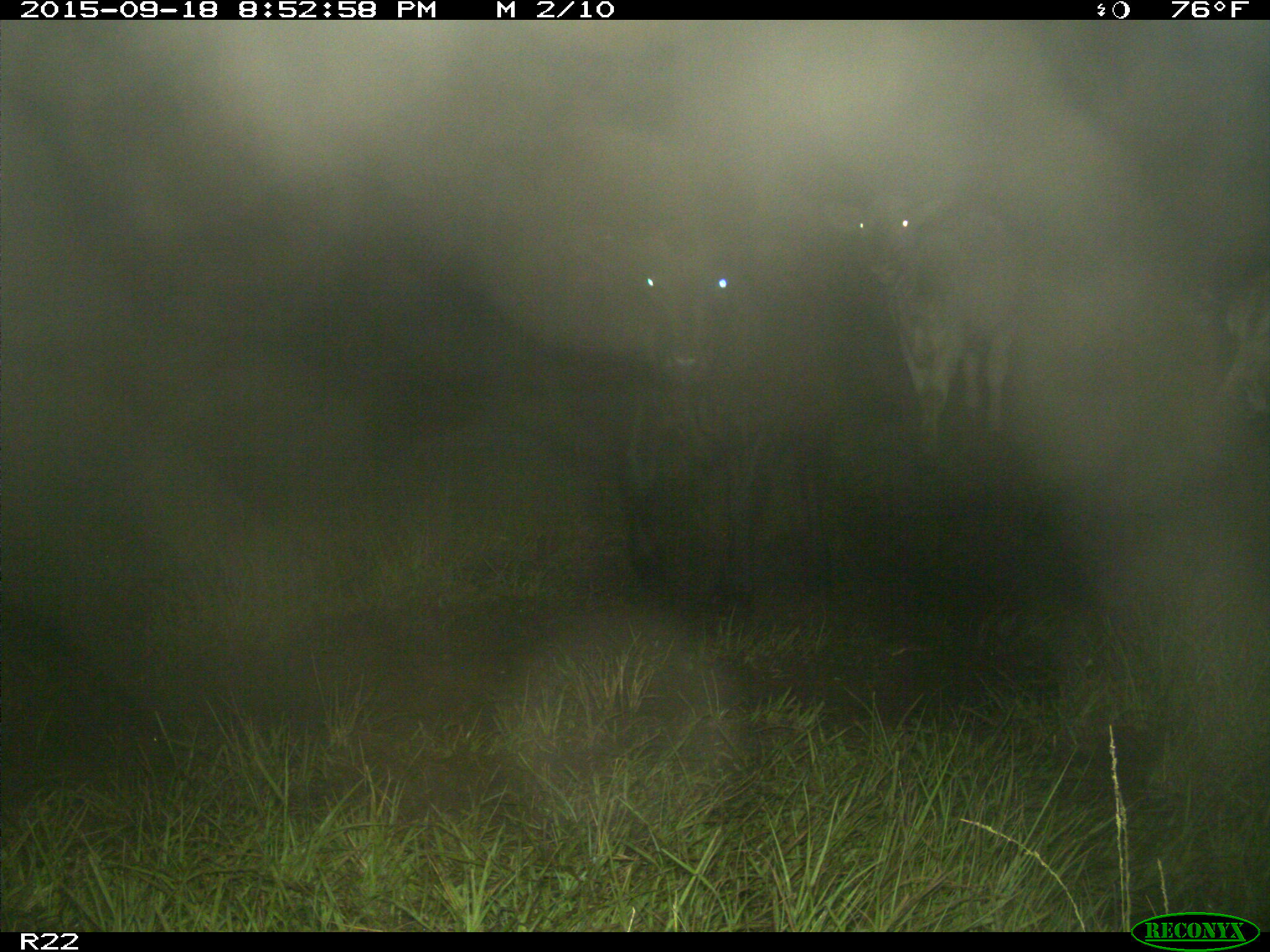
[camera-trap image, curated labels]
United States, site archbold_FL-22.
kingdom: Animalia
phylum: Chordata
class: Mammalia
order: Artiodactyla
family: Bovidae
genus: Bos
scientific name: Bos taurus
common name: domestic cow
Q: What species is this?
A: Bos taurus (domestic cow).